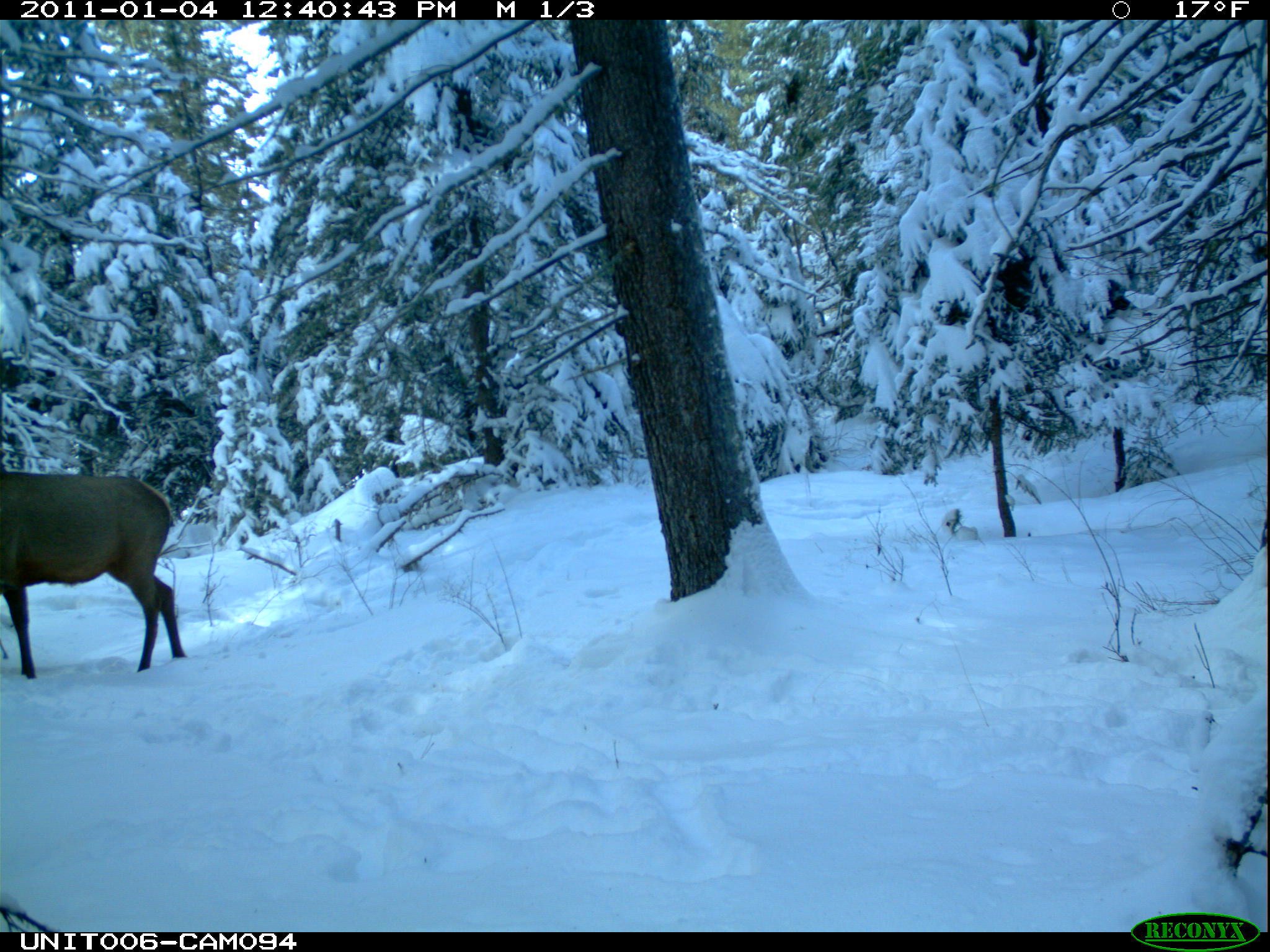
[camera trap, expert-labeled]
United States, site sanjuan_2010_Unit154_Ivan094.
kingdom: Animalia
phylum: Chordata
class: Mammalia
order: Artiodactyla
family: Cervidae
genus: Cervus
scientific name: Cervus elaphus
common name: red deer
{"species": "Cervus elaphus (red deer)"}